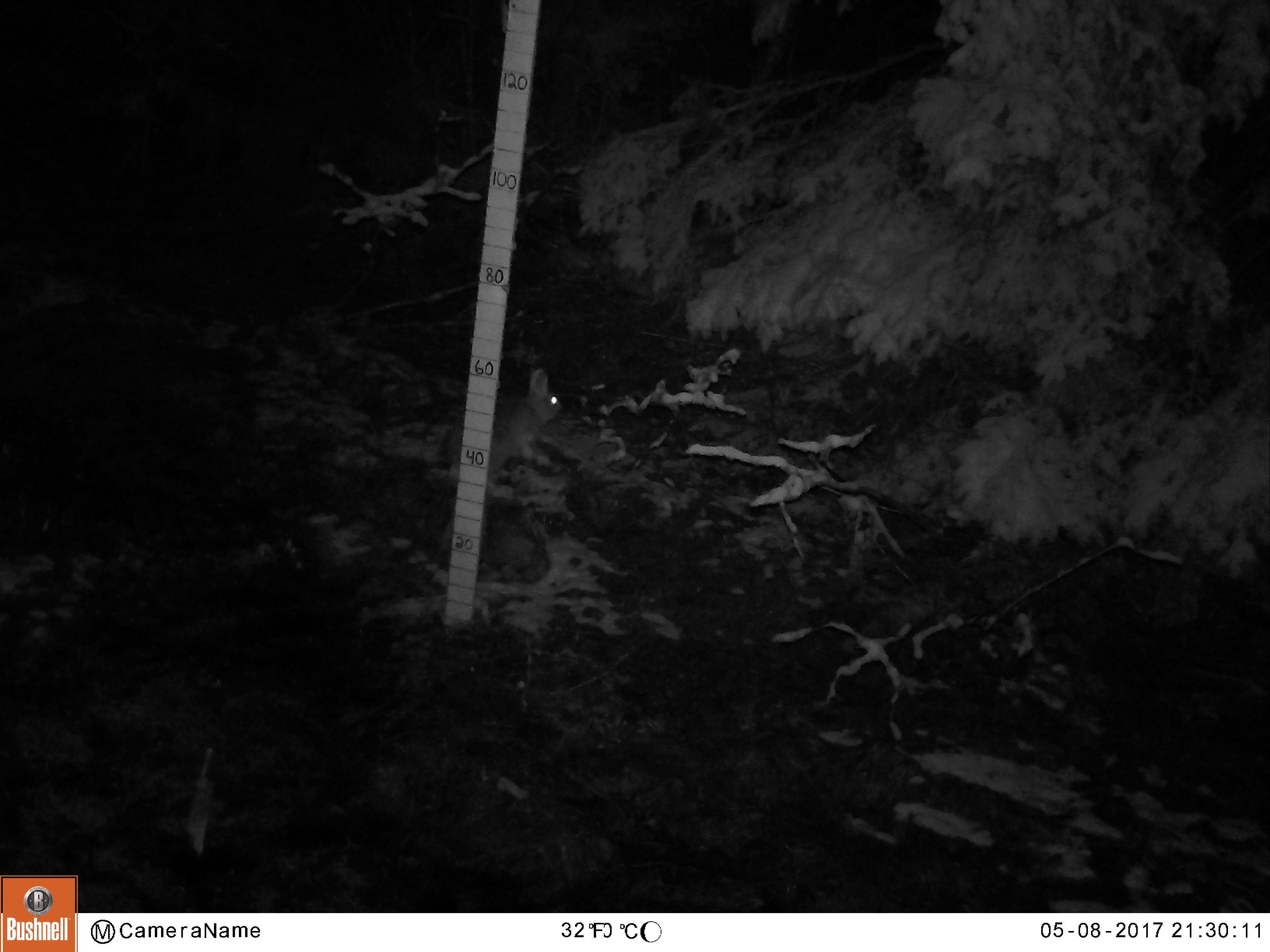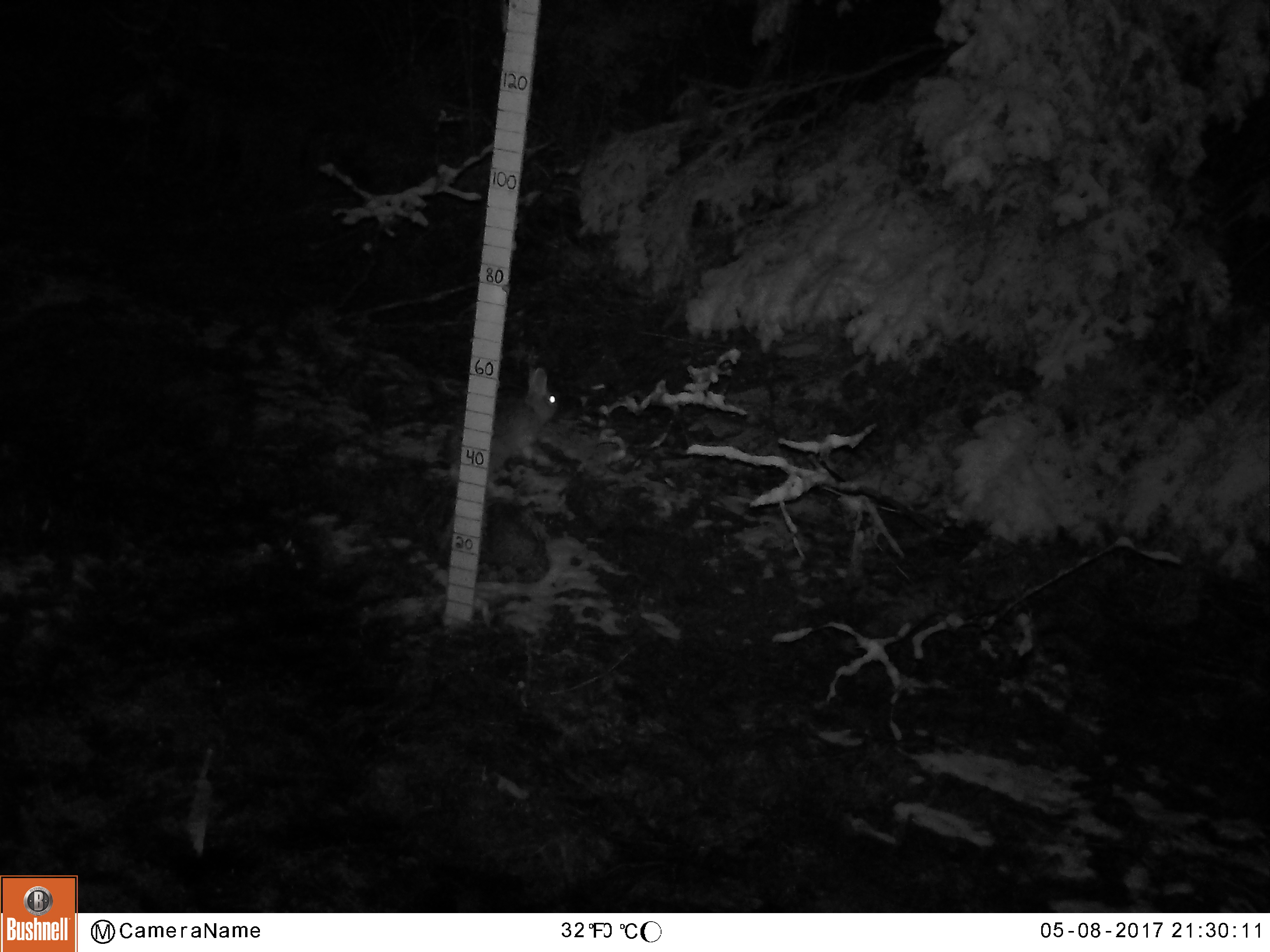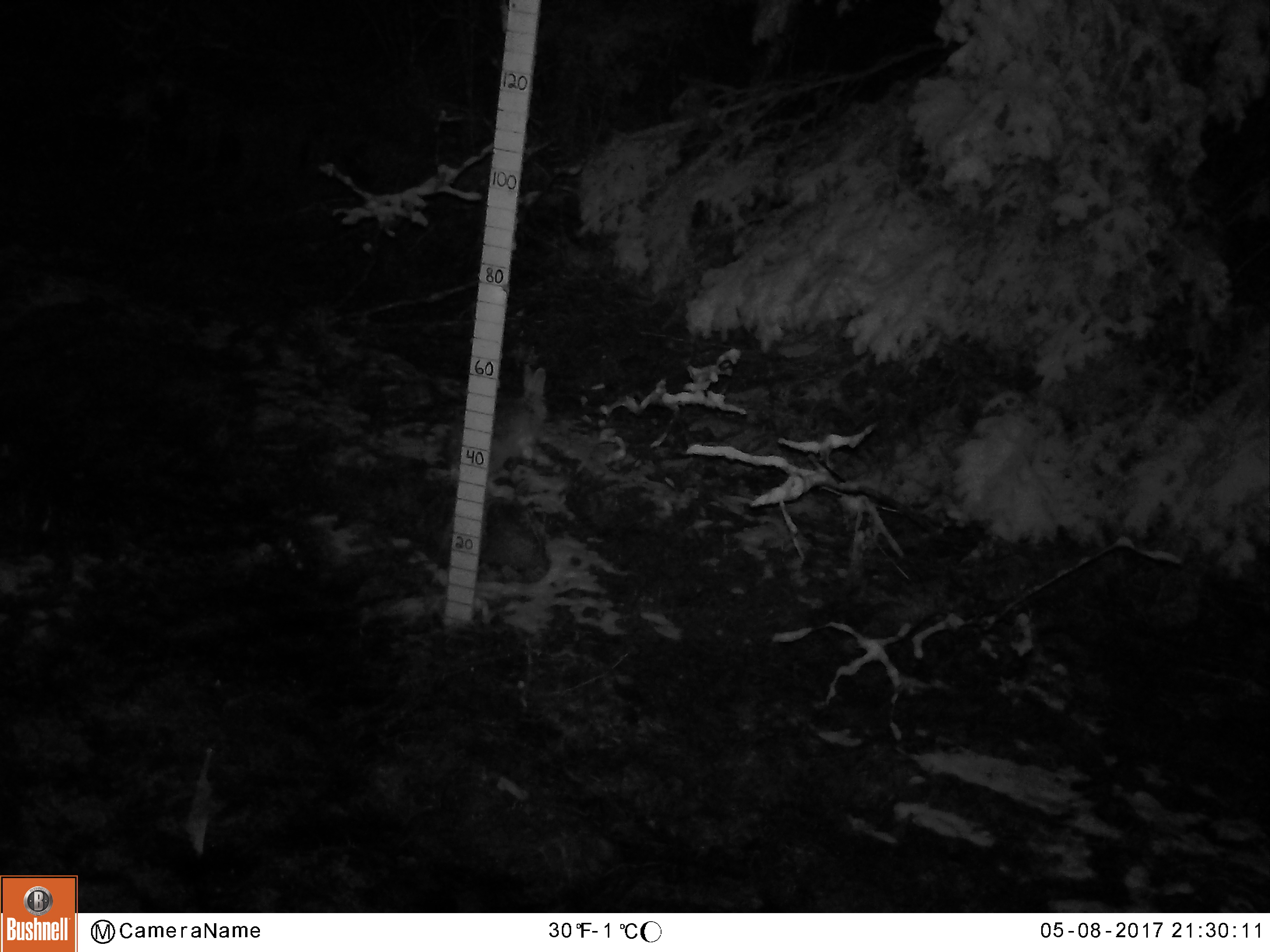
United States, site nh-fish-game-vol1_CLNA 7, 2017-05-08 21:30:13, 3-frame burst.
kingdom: Animalia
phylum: Chordata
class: Mammalia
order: Lagomorpha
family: Leporidae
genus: Lepus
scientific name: Lepus americanus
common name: snowshoe hare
Snowshoe hare (Lepus americanus).